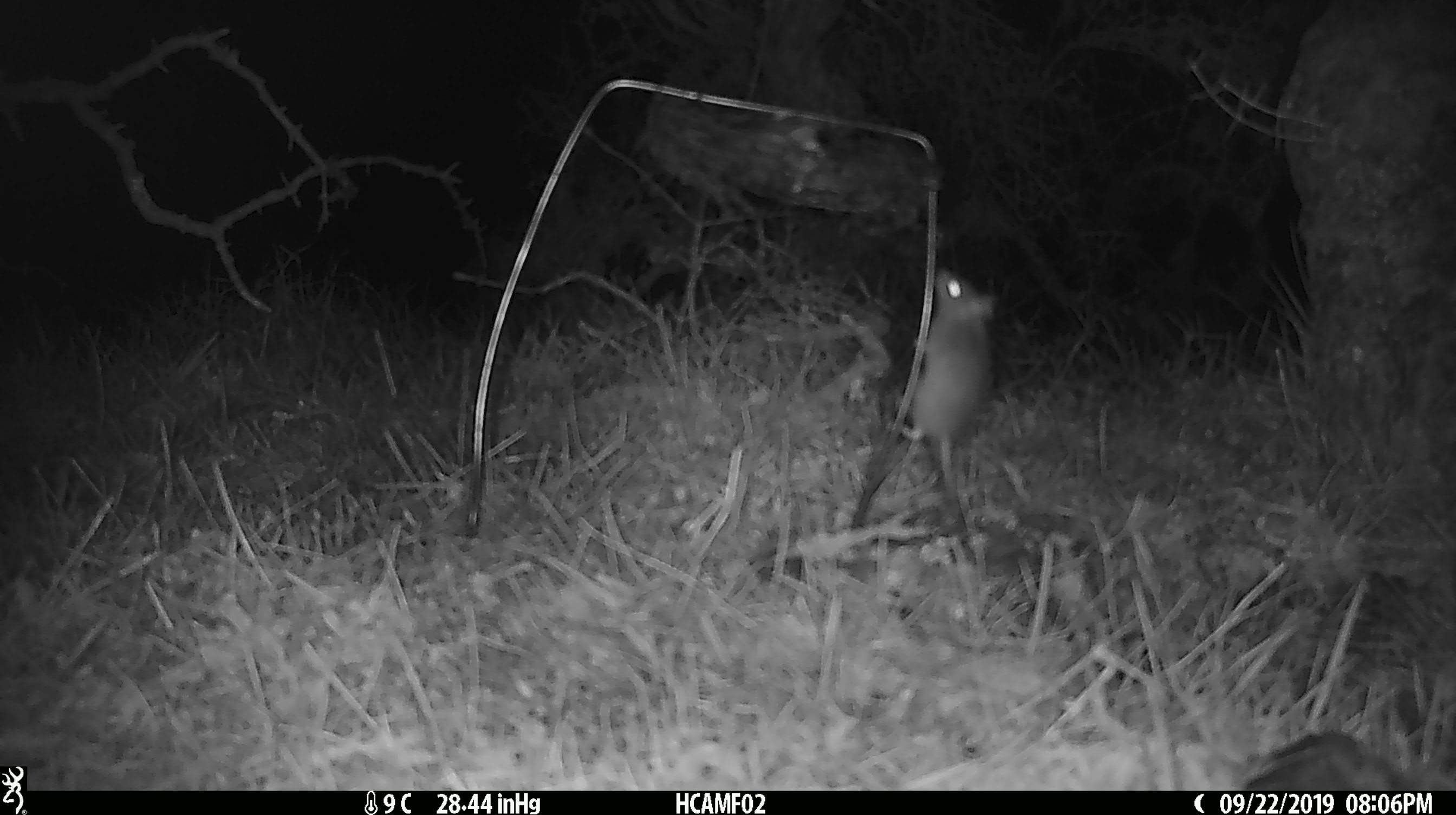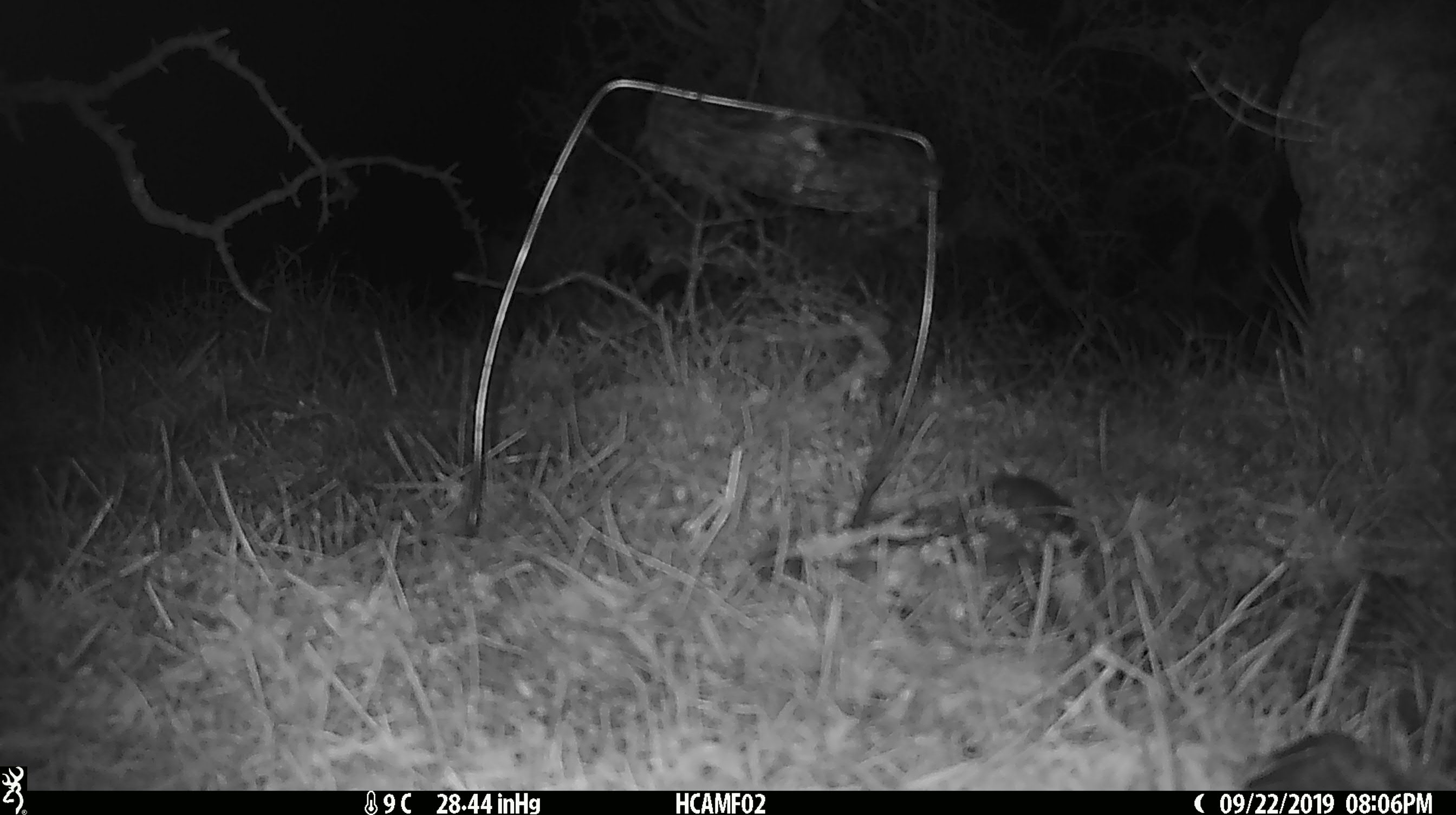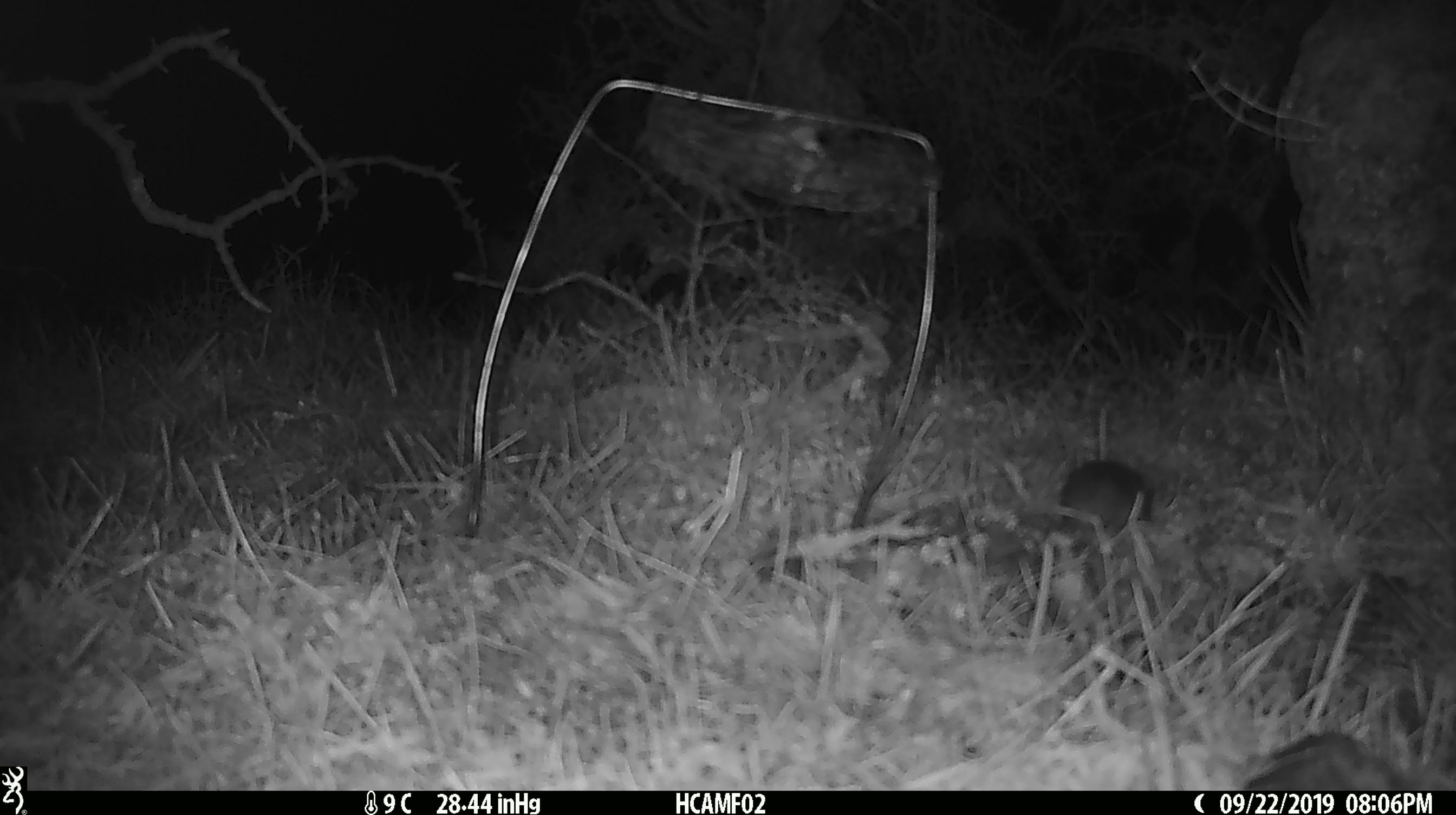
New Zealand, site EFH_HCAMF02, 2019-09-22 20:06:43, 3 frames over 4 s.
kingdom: Animalia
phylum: Chordata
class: Mammalia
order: Rodentia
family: Muridae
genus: Mus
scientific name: Mus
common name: mouse